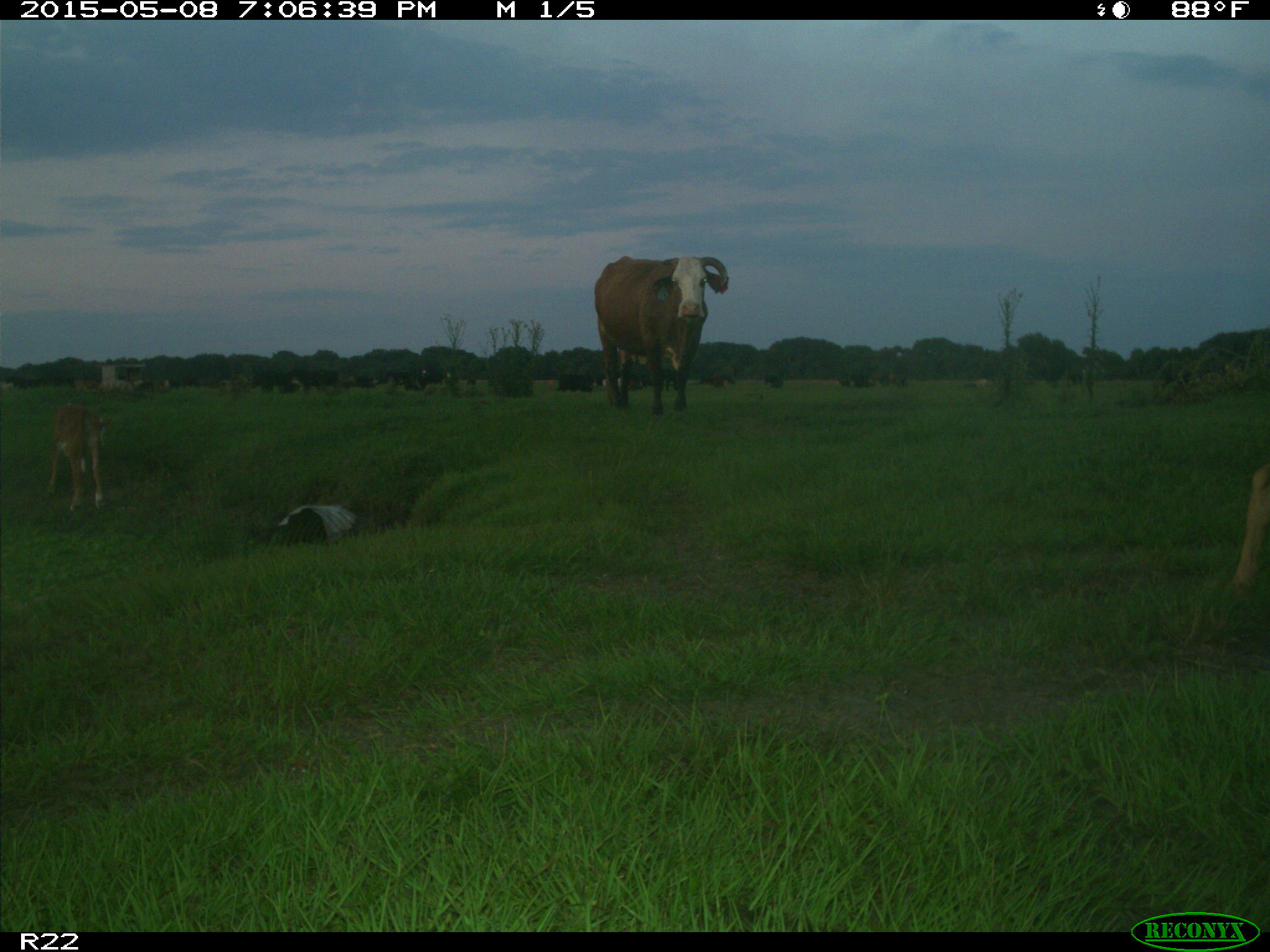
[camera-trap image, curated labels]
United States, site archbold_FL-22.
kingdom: Animalia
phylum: Chordata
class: Mammalia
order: Artiodactyla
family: Bovidae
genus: Bos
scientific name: Bos taurus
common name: domestic cow